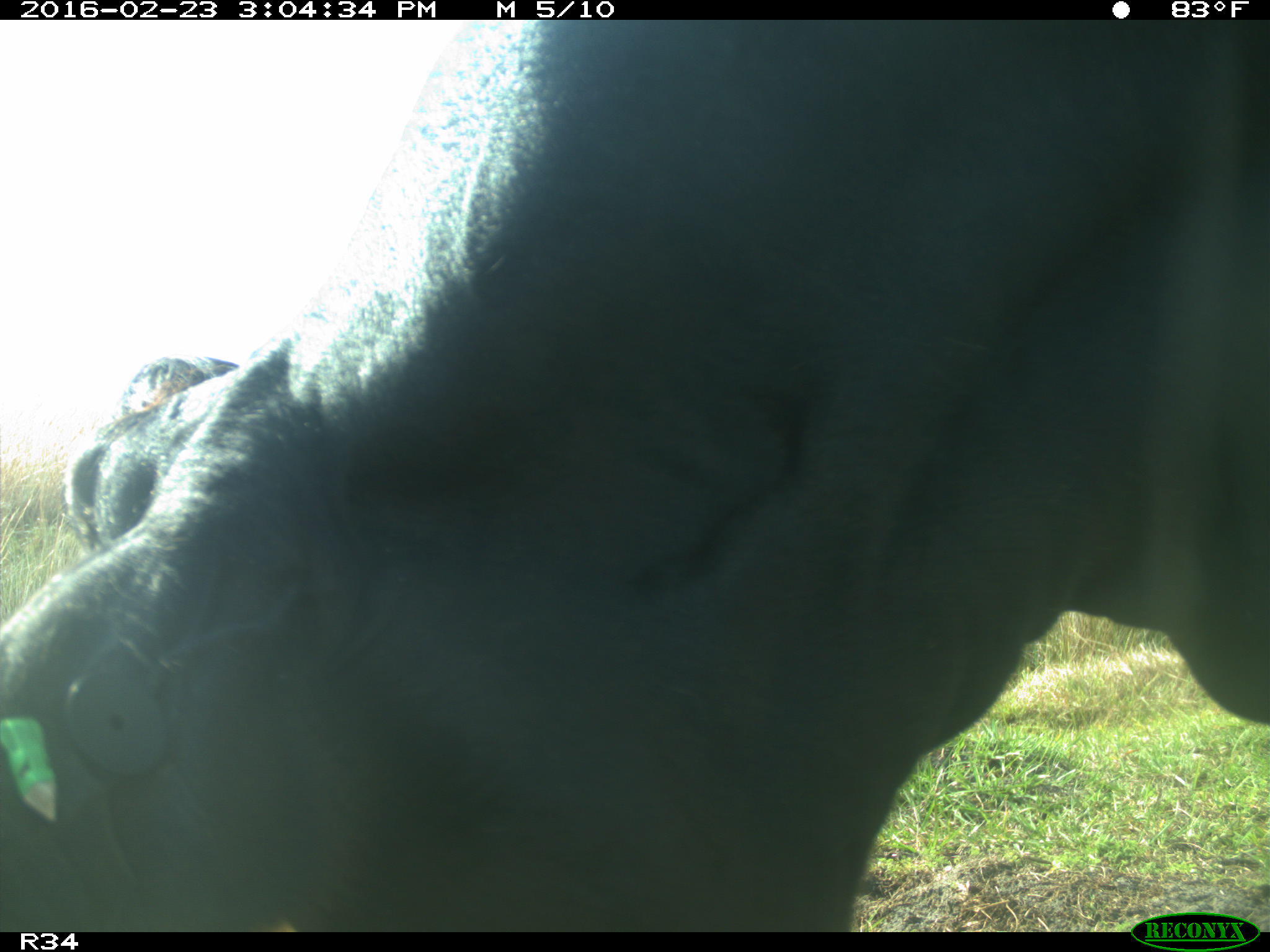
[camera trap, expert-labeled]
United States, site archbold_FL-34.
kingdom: Animalia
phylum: Chordata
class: Mammalia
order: Artiodactyla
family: Bovidae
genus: Bos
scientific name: Bos taurus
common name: domestic cow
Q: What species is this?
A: Bos taurus (domestic cow).